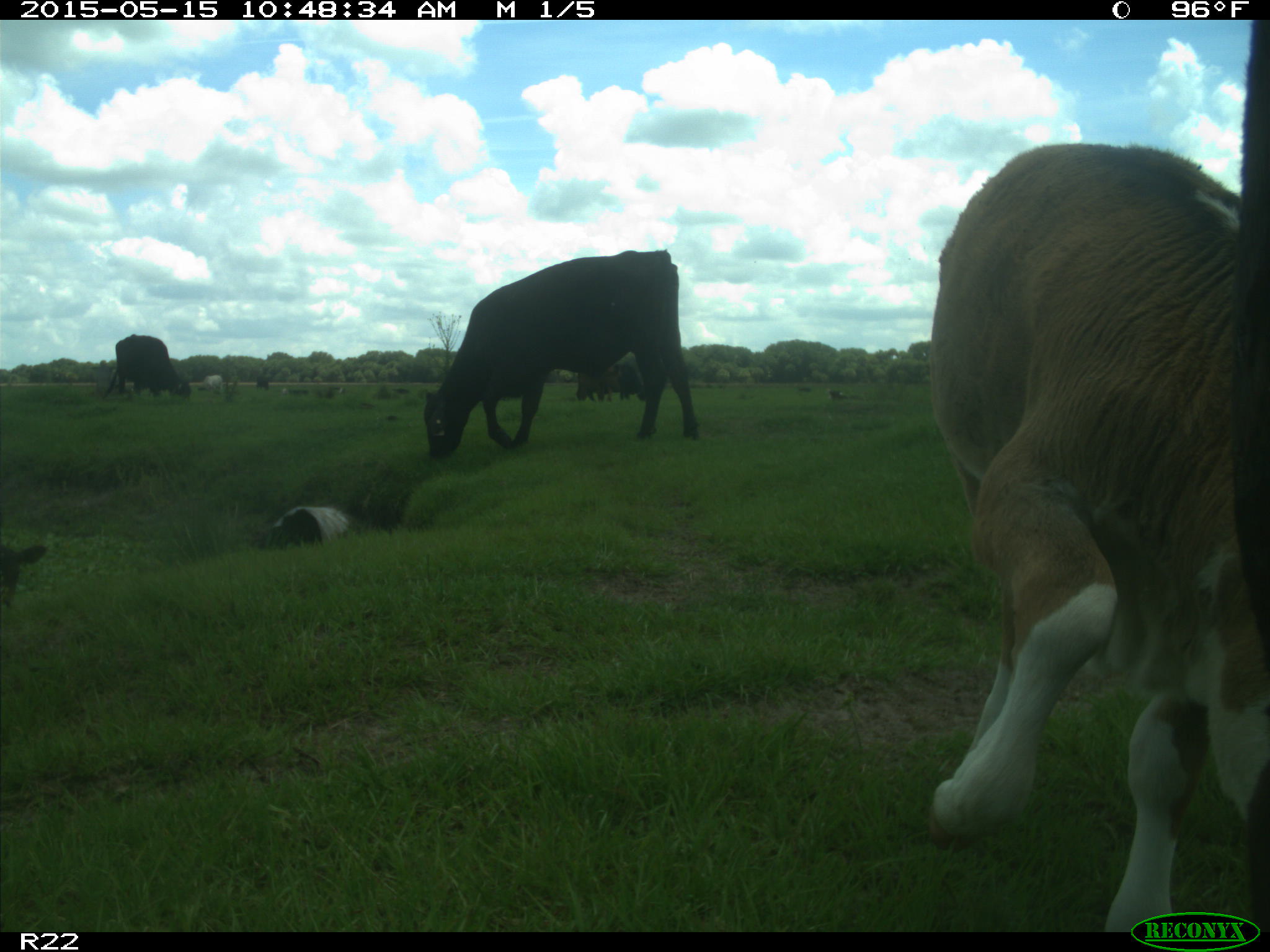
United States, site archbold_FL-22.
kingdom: Animalia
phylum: Chordata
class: Mammalia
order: Artiodactyla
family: Bovidae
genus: Bos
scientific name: Bos taurus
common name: domestic cow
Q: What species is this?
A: Bos taurus (domestic cow).